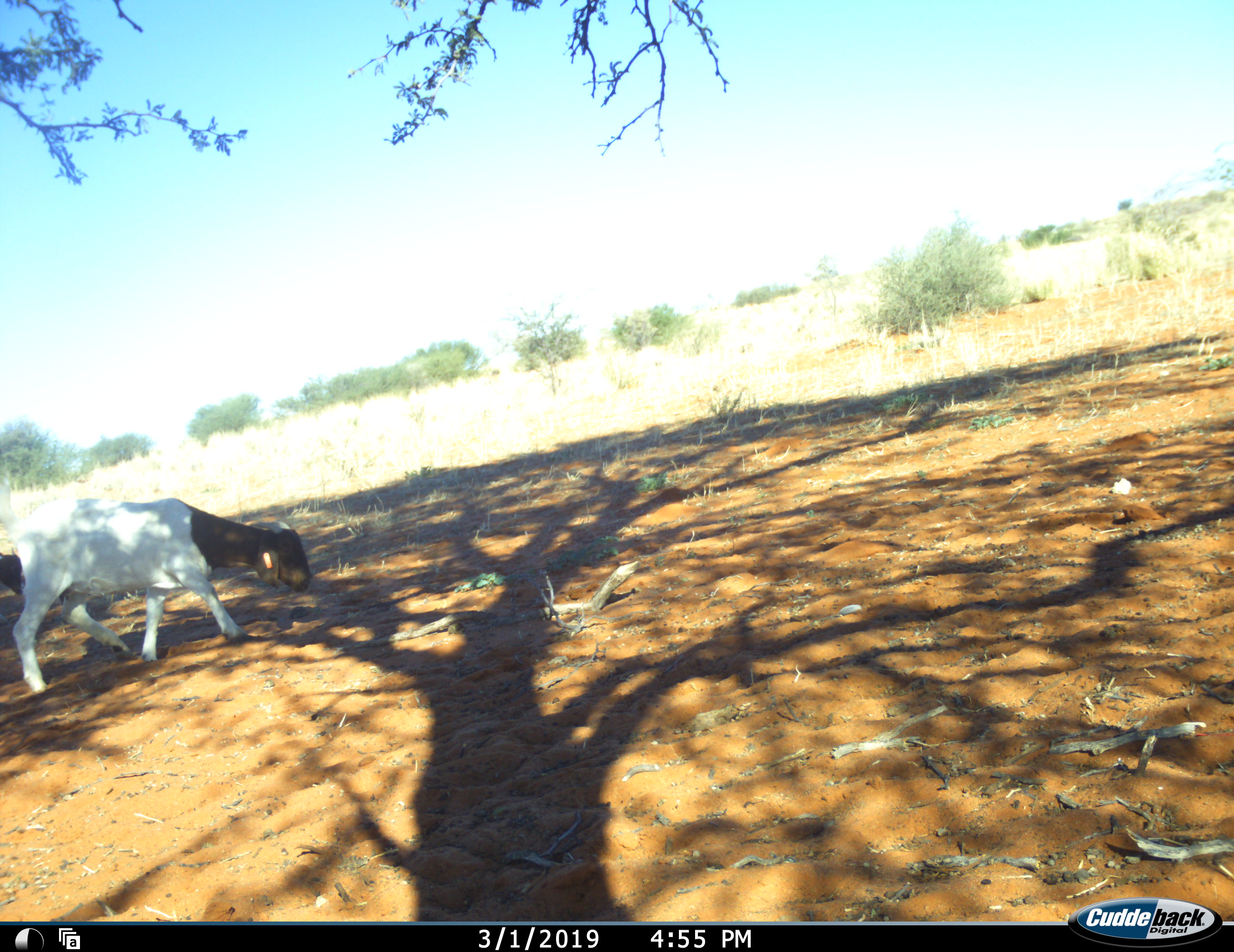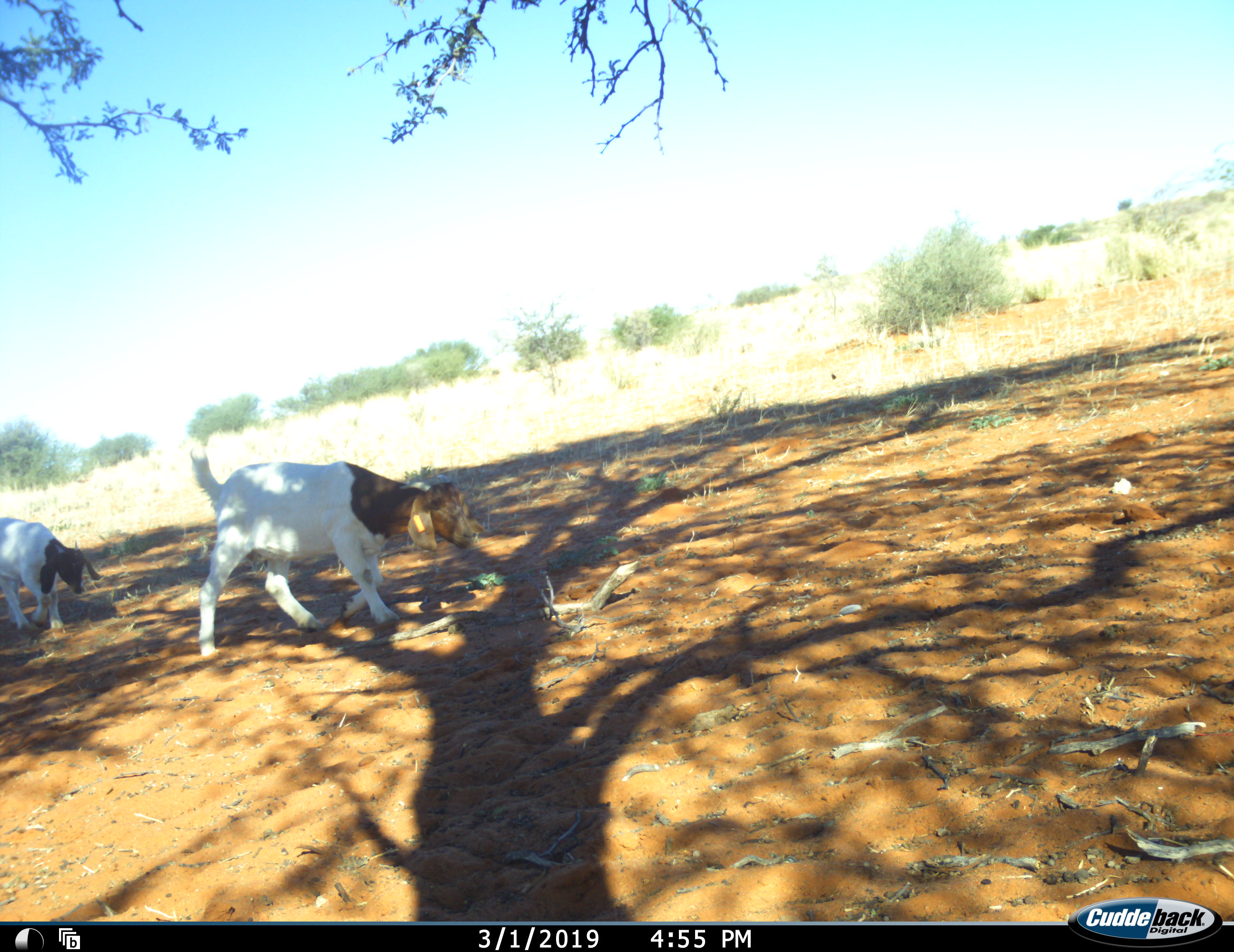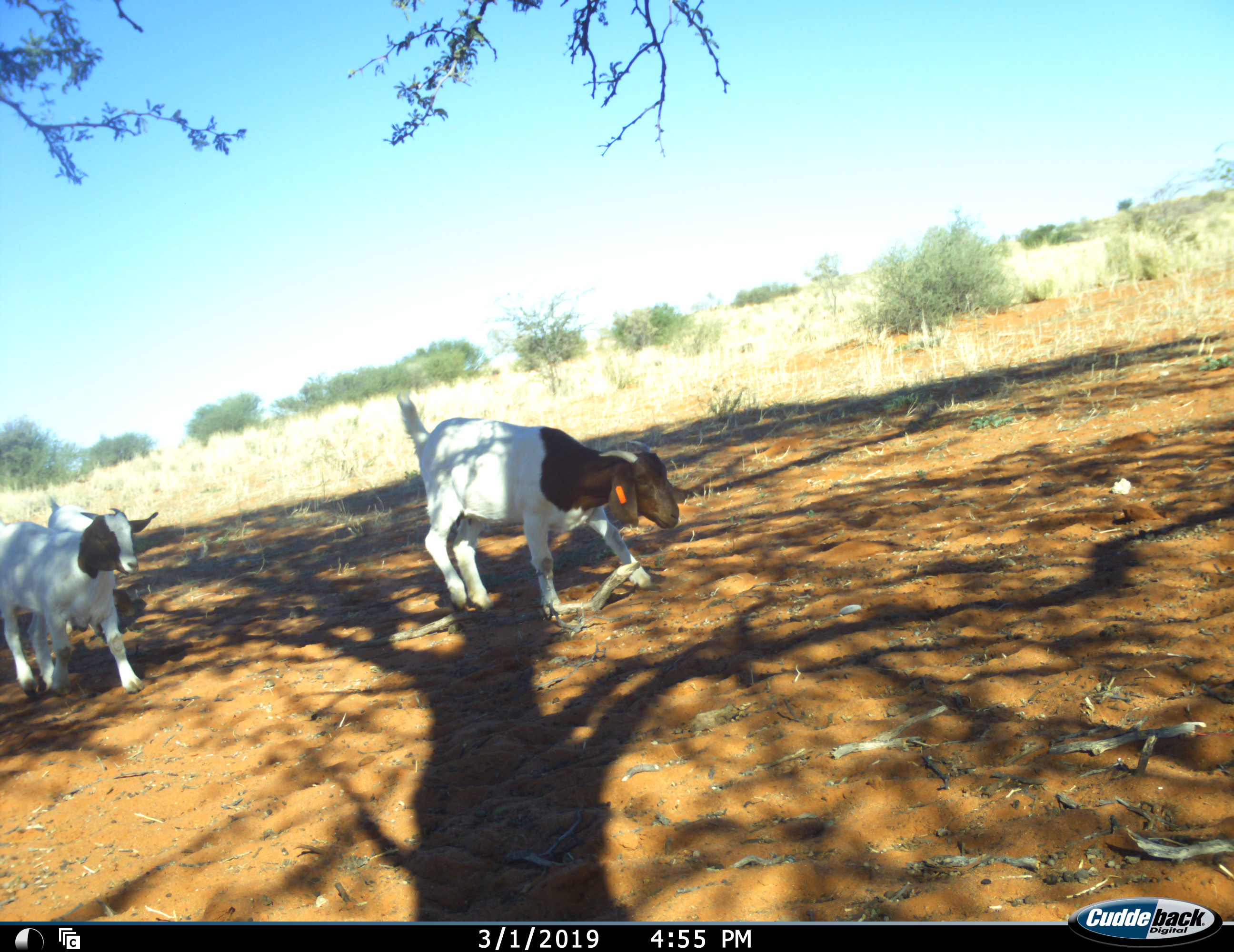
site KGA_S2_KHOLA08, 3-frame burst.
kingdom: Animalia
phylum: Chordata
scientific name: Vertebrata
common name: domestic animal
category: domesticanimal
Domesticanimal (domestic animal) (Vertebrata), count 3. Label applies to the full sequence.